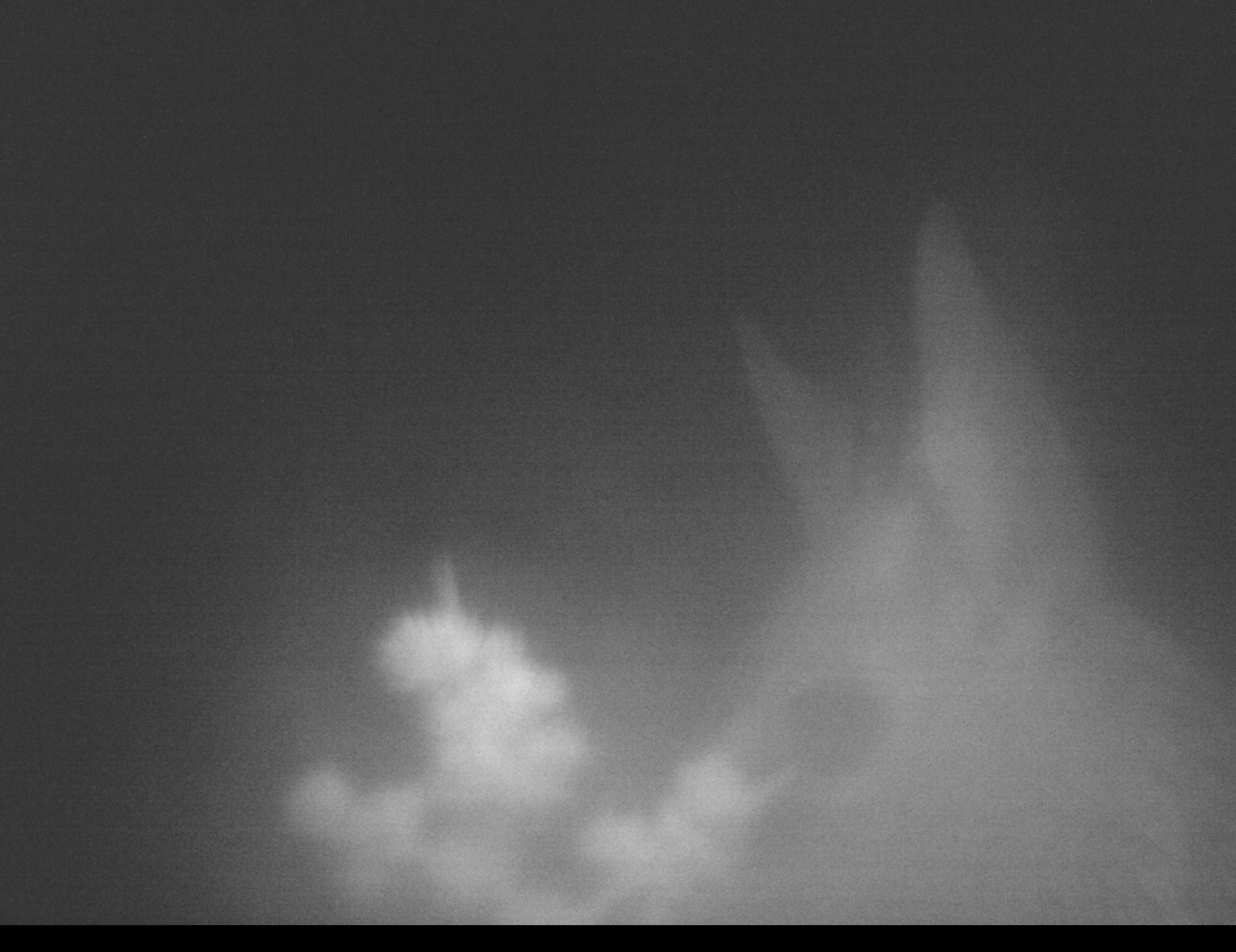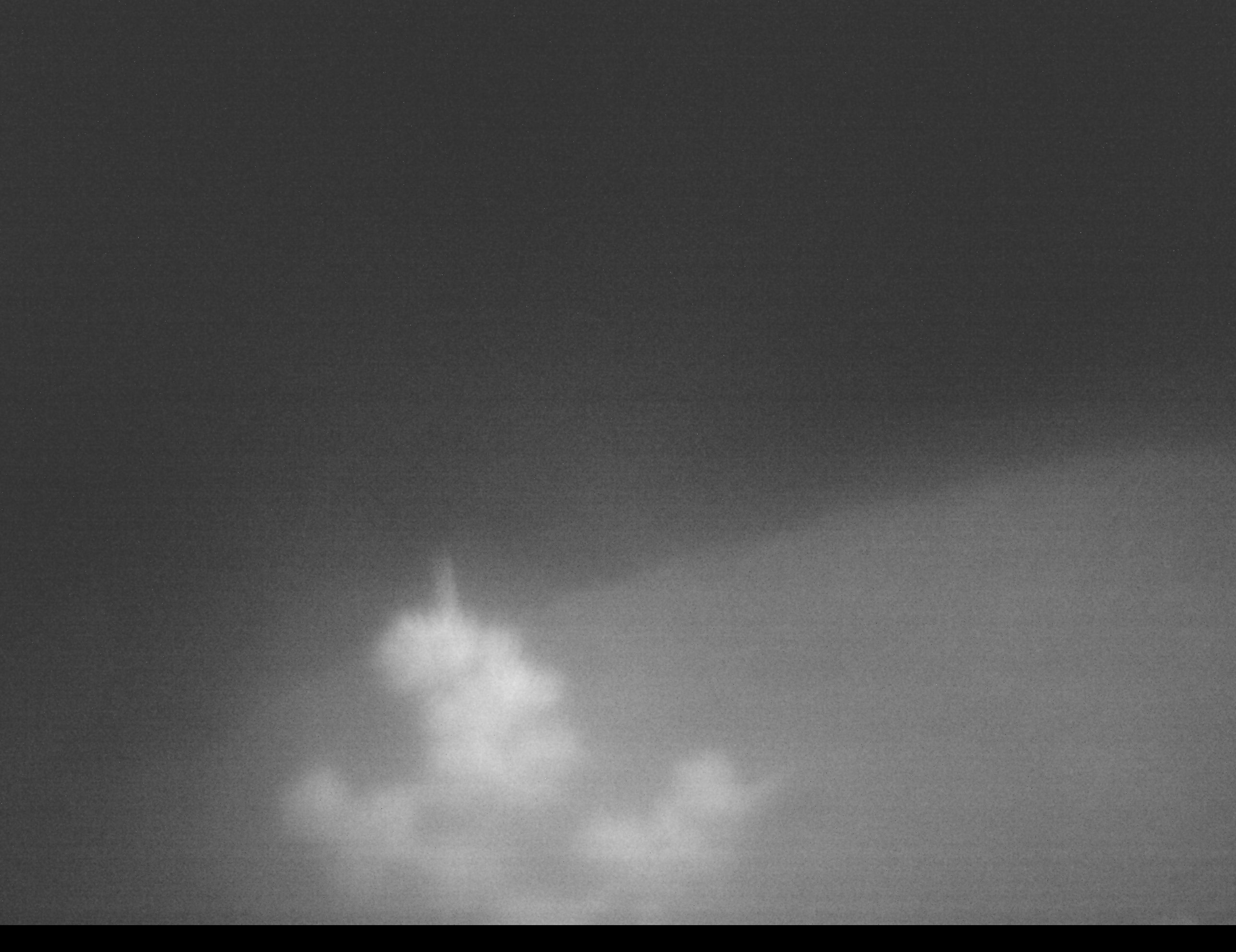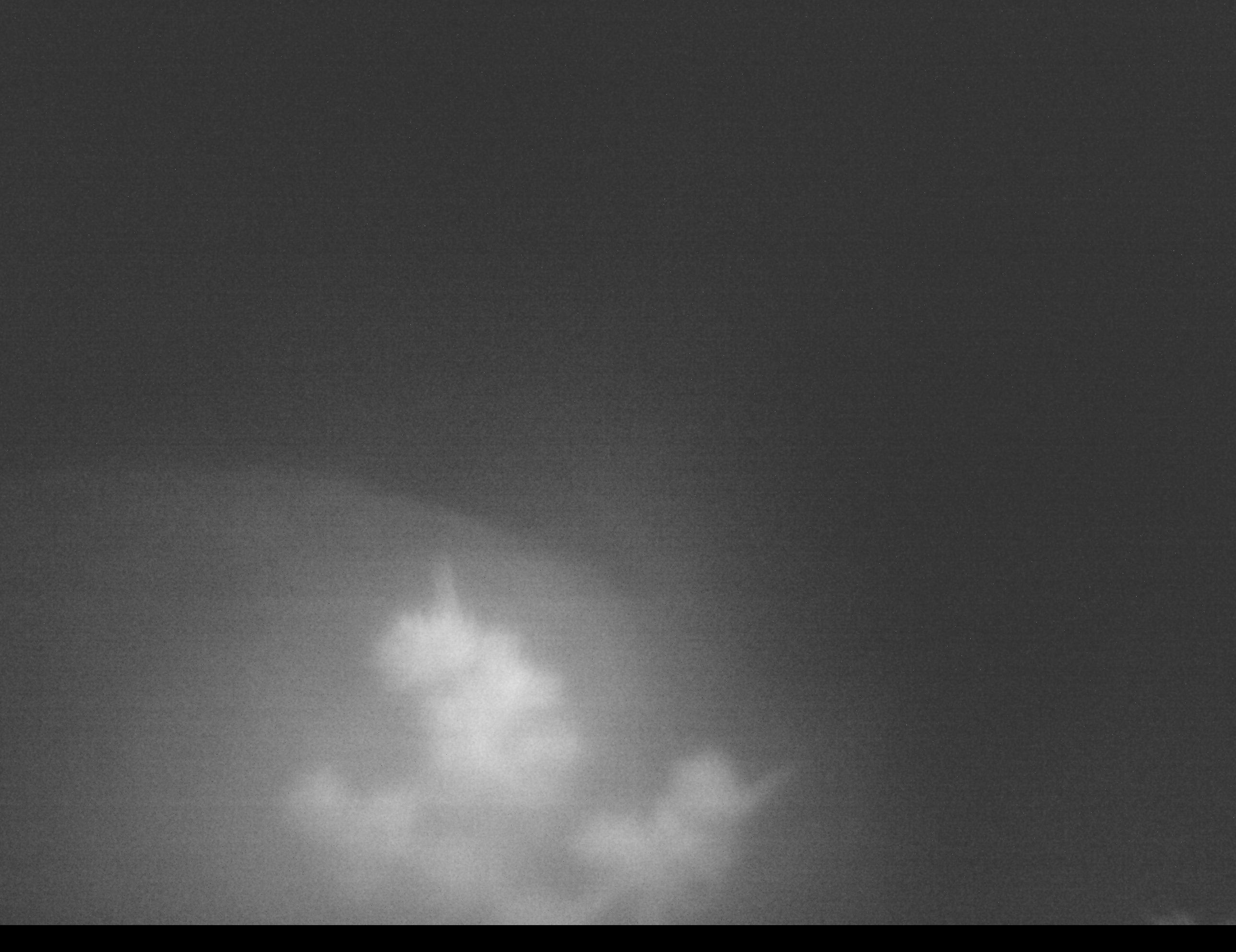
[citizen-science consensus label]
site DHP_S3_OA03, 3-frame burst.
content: unidentified animal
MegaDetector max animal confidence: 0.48